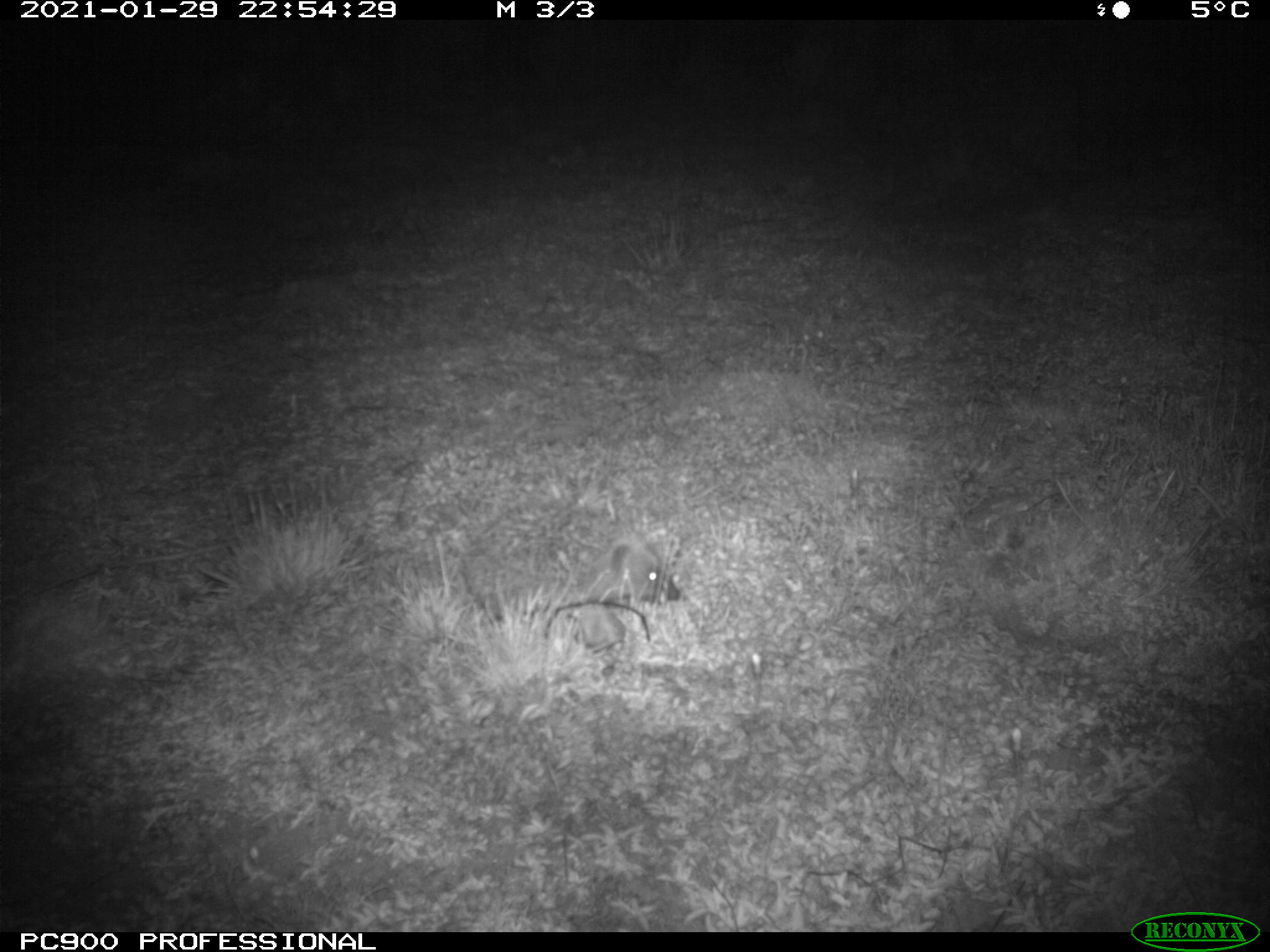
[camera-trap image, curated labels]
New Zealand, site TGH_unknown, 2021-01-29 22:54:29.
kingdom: Animalia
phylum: Chordata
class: Mammalia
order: Eulipotyphla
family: Erinaceidae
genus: Erinaceus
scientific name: Erinaceus europaeus europaeus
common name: european hedgehog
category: hedgehog